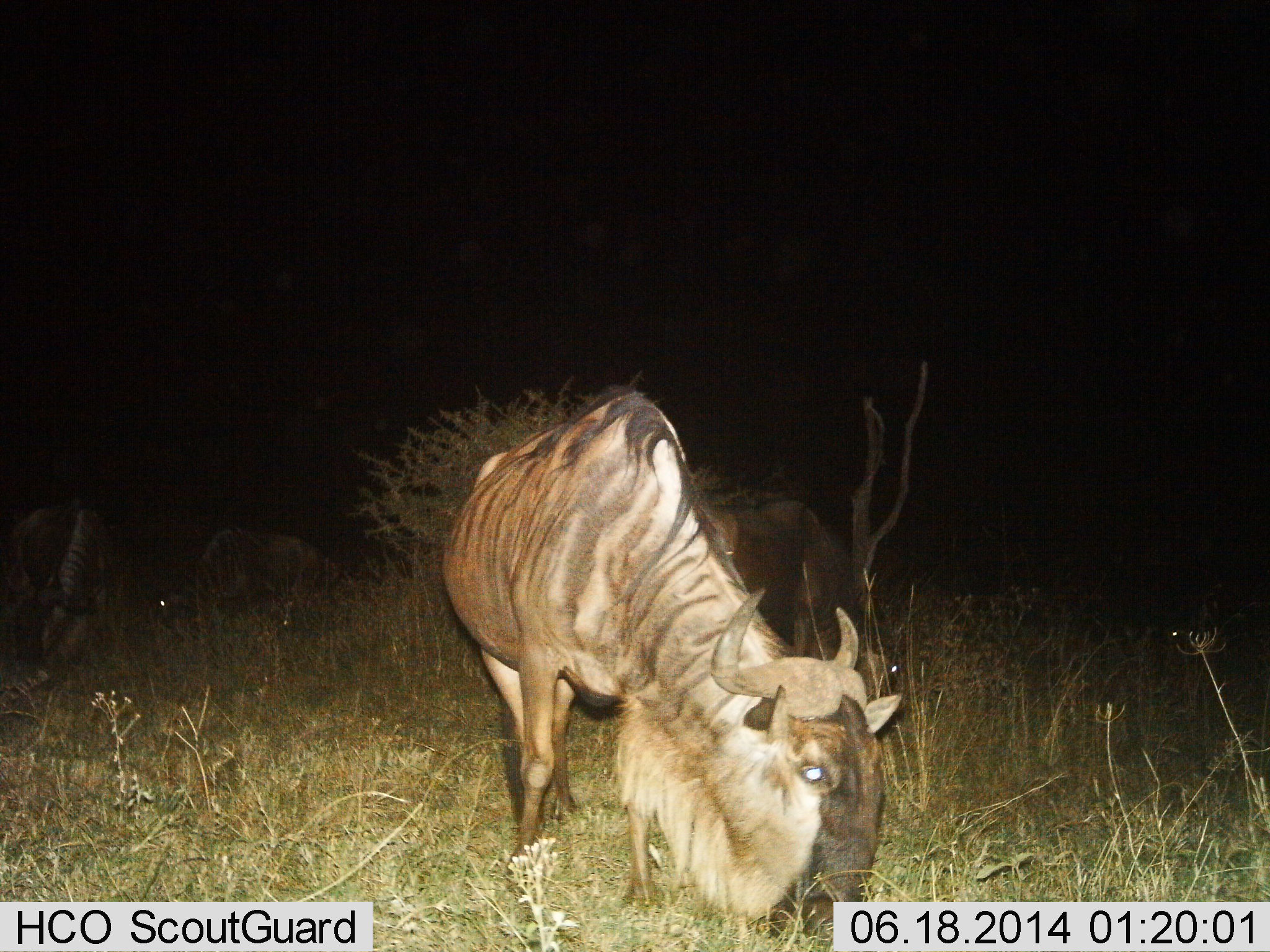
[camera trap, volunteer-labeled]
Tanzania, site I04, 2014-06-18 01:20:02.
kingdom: Animalia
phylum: Chordata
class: Mammalia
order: Artiodactyla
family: Bovidae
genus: Connochaetes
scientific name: Connochaetes taurinus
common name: blue wildebeest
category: wildebeest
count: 4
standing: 30%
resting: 10%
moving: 20%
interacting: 0%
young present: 0%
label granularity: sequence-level